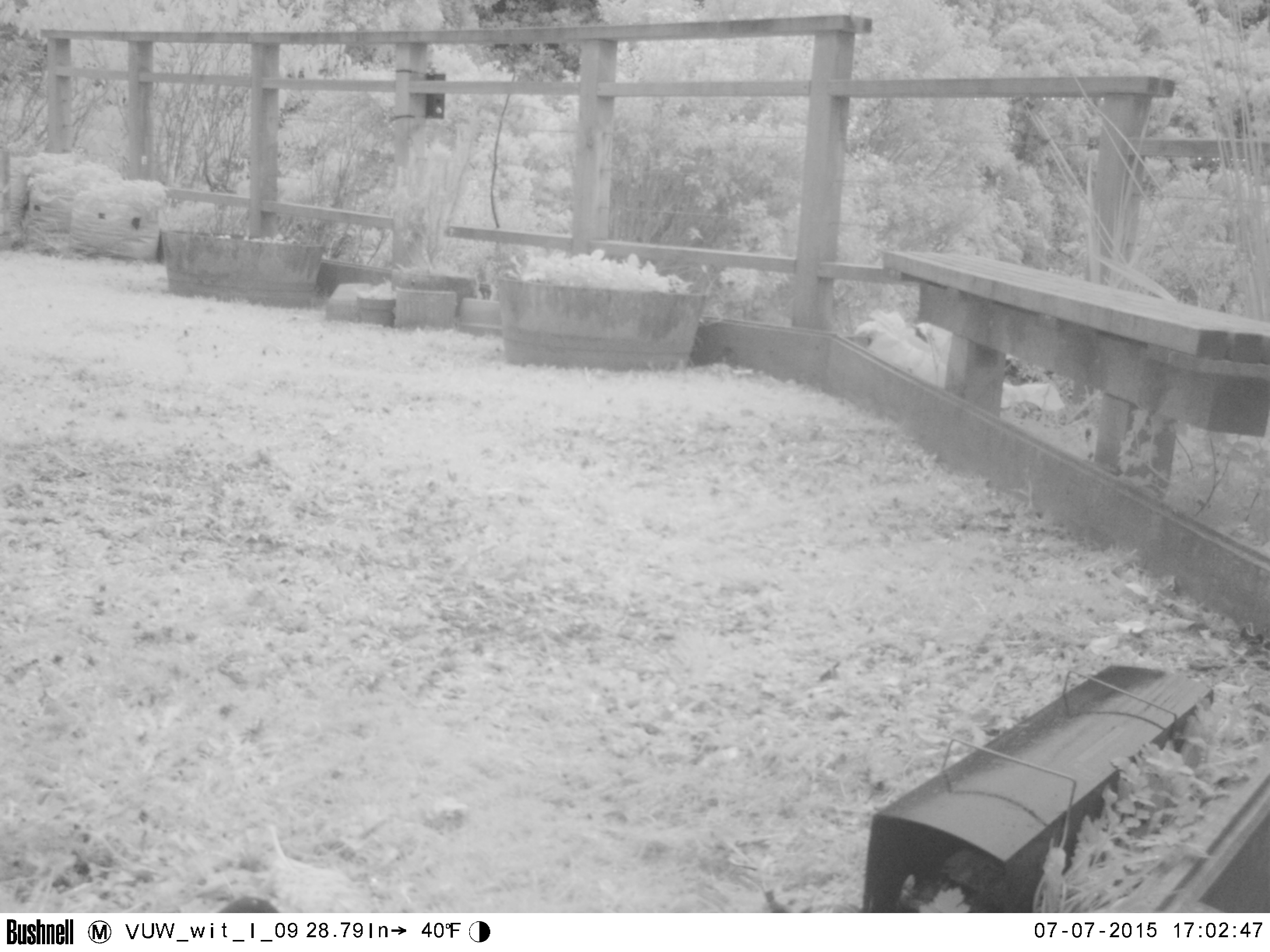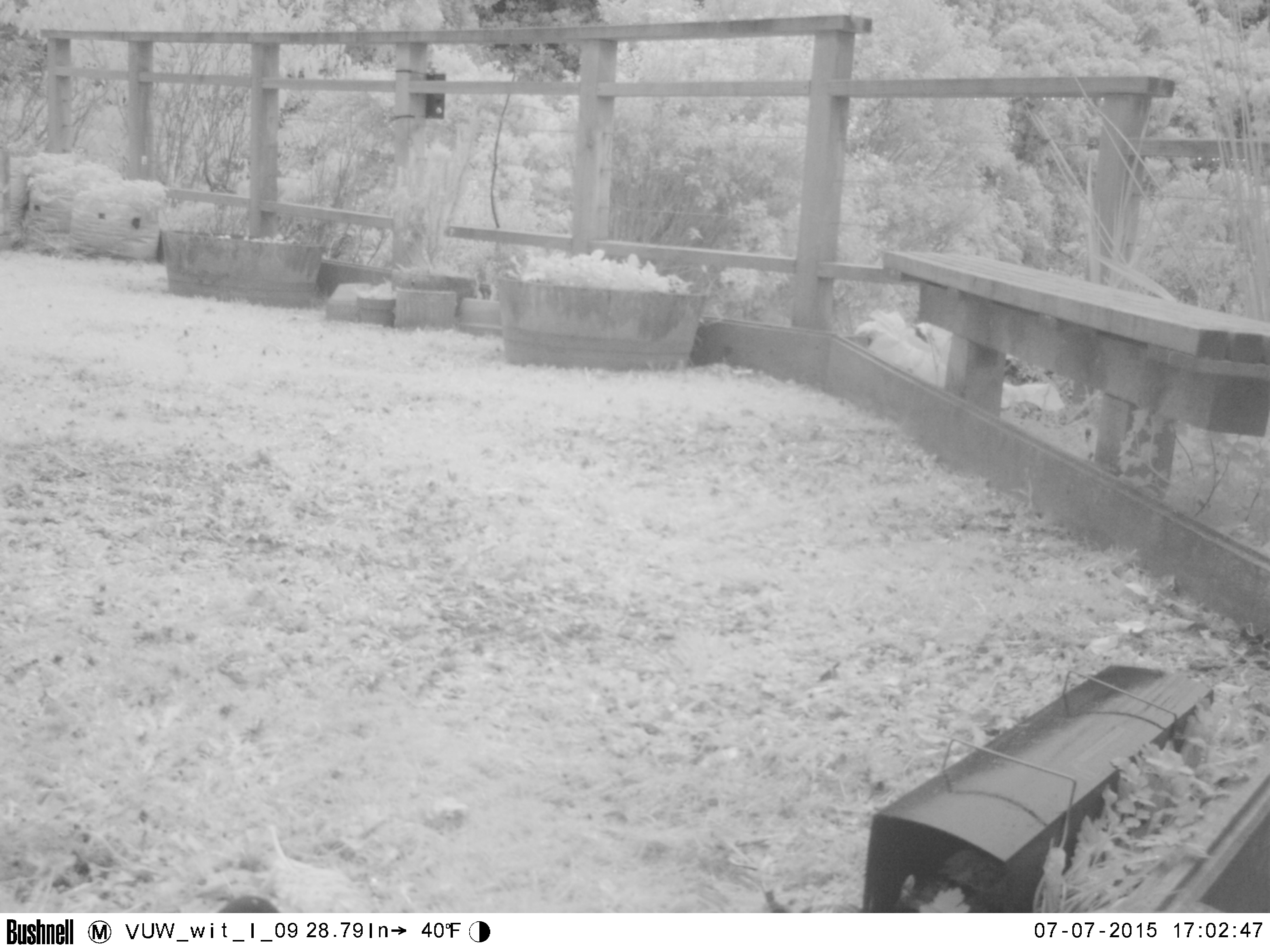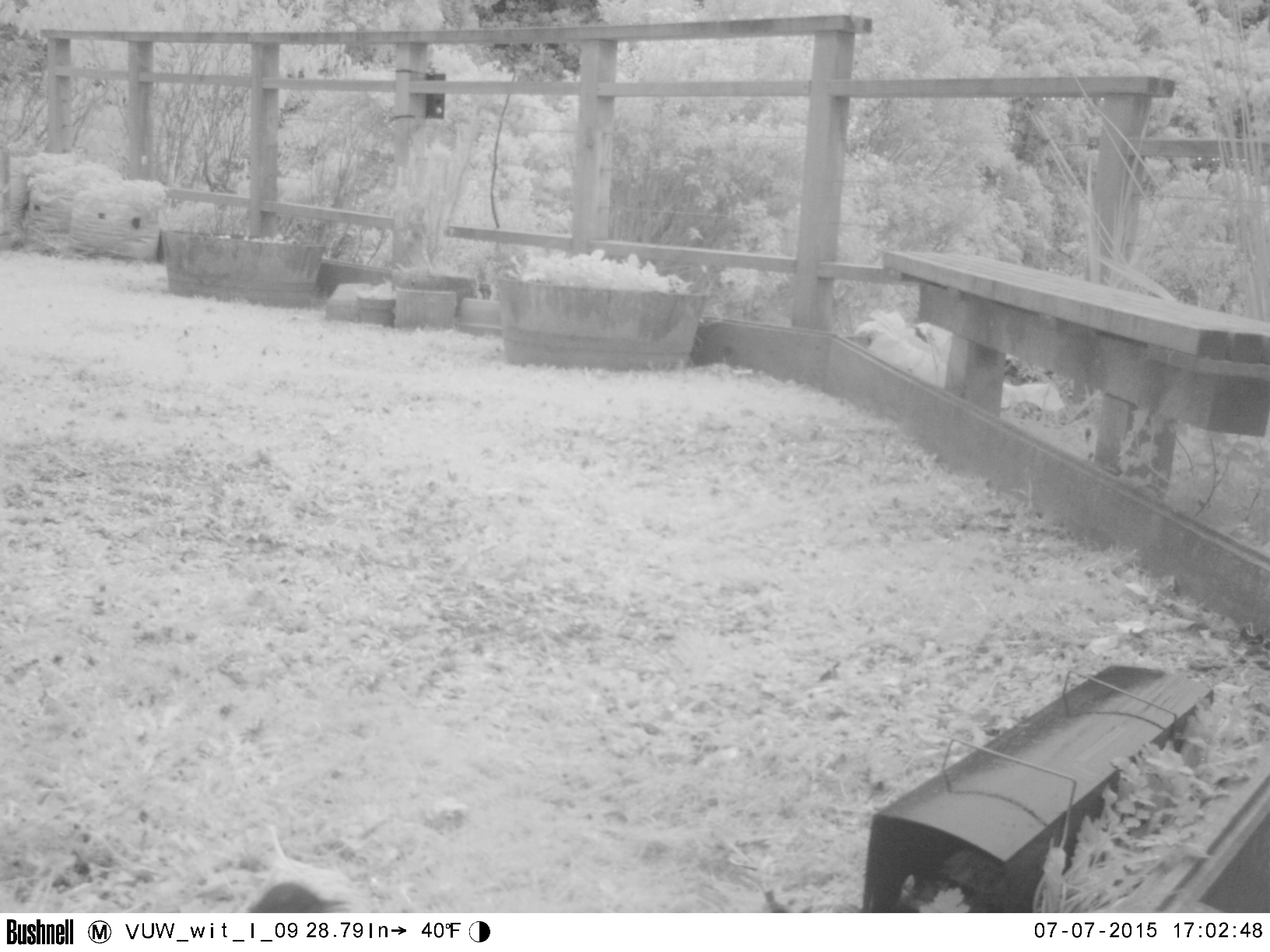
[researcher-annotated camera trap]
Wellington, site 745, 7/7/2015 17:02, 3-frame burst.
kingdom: Animalia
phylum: Chordata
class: Aves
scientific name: Aves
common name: bird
Bird (Aves).